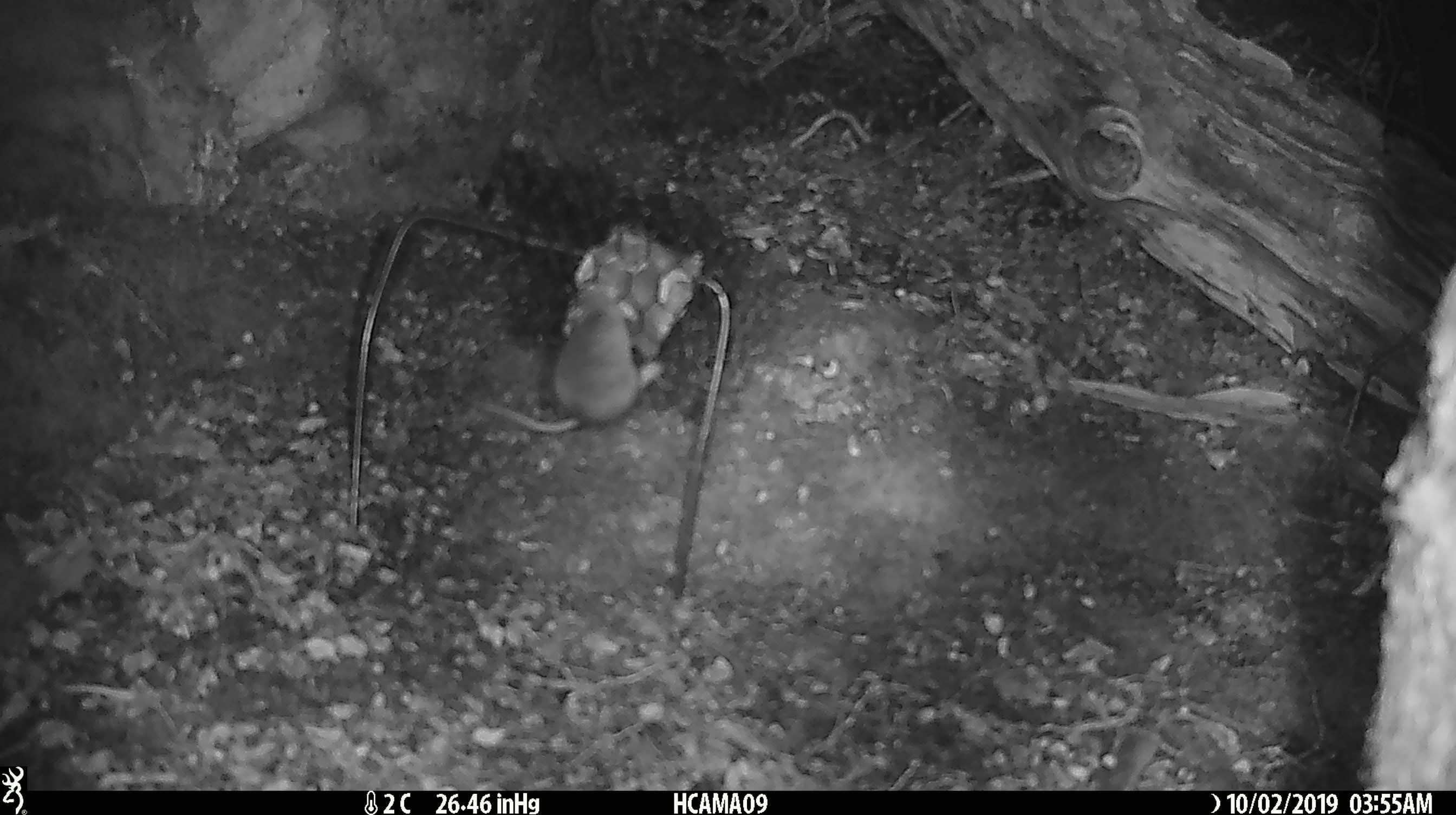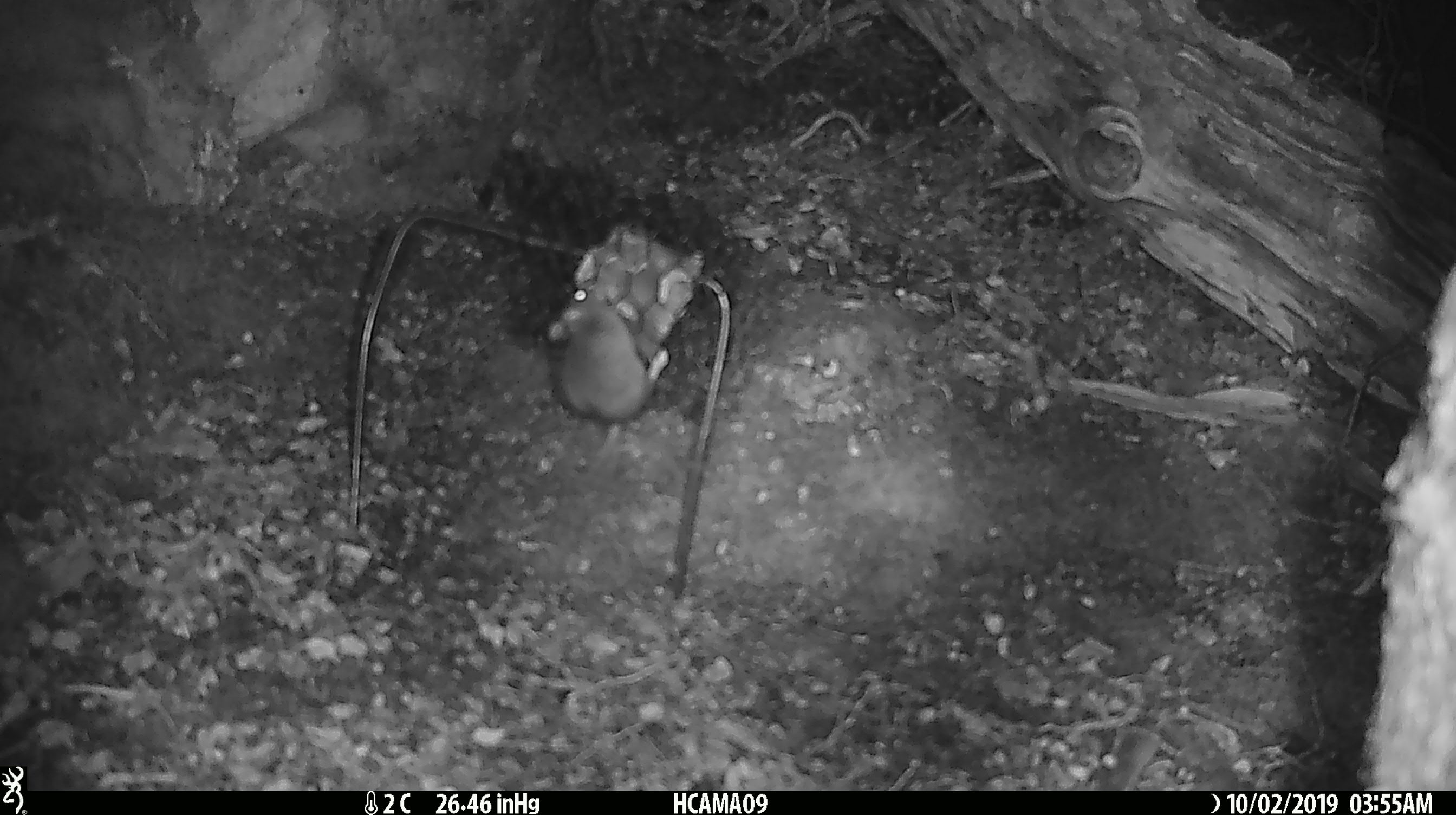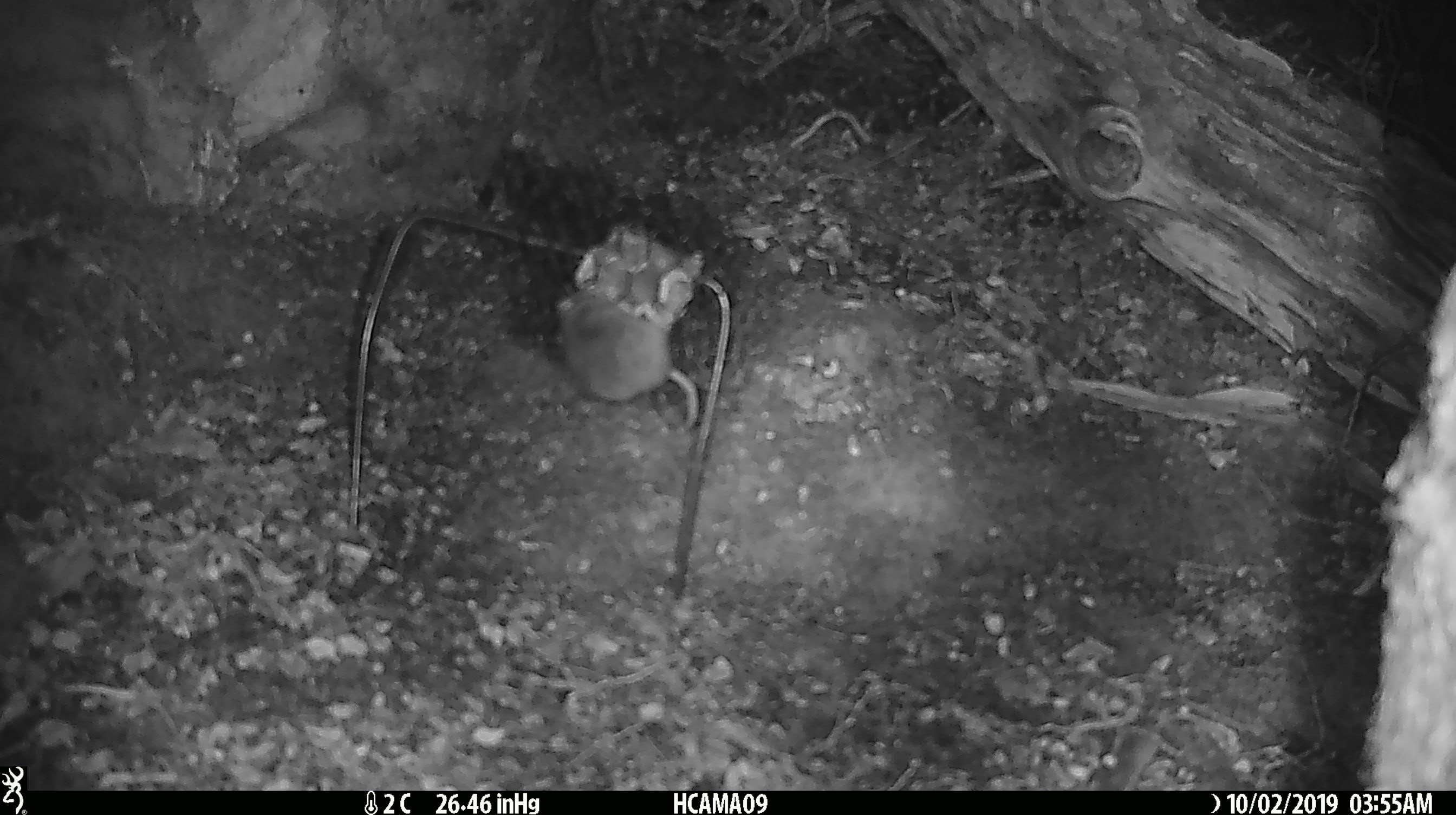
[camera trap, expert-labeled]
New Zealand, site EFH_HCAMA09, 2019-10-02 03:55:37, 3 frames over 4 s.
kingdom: Animalia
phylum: Chordata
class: Mammalia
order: Rodentia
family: Muridae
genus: Mus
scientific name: Mus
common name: mouse